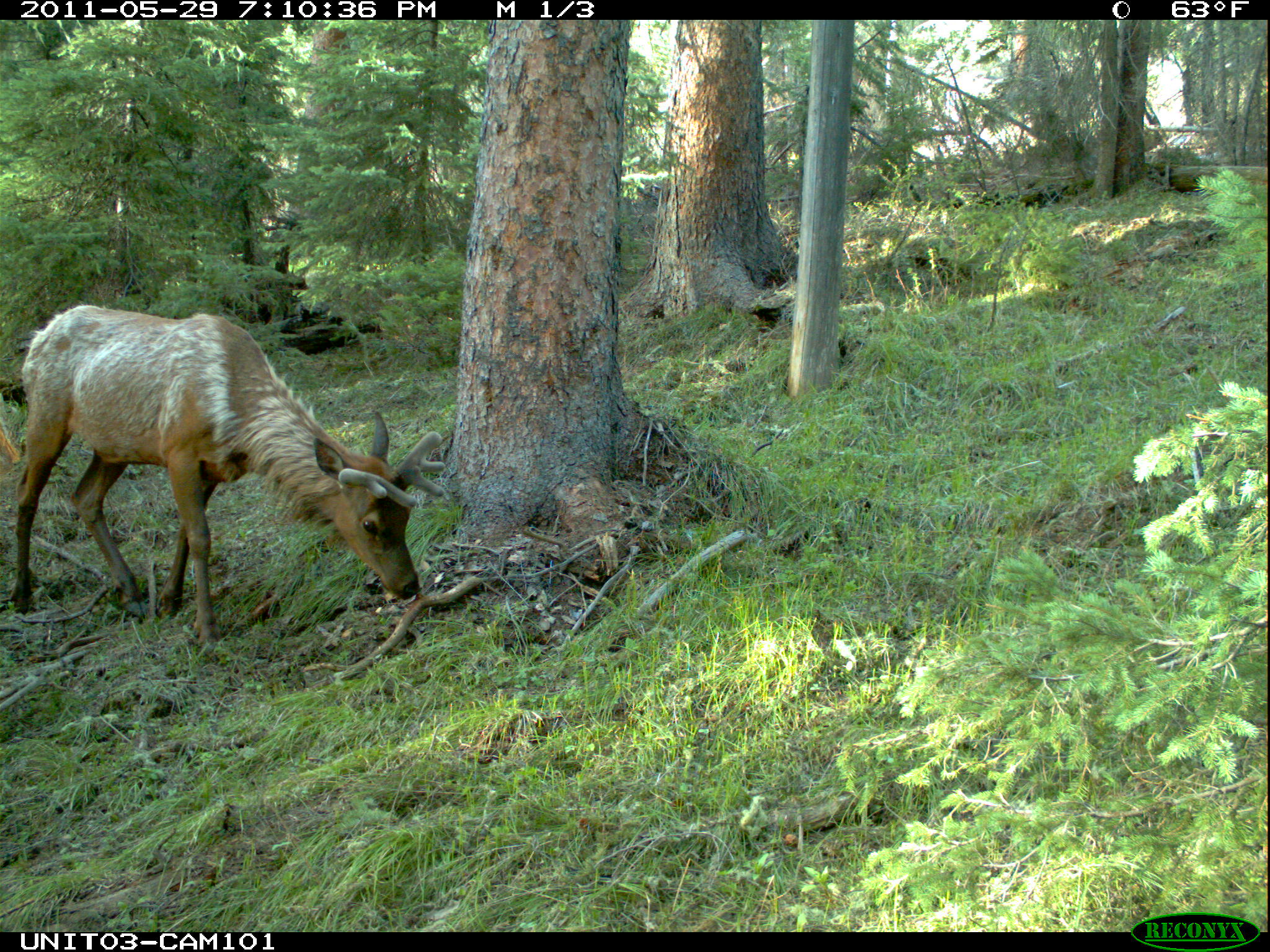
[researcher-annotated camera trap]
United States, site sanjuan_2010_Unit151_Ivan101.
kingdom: Animalia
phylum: Chordata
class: Mammalia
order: Artiodactyla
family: Cervidae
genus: Cervus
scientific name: Cervus elaphus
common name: red deer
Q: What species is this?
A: Cervus elaphus (red deer).